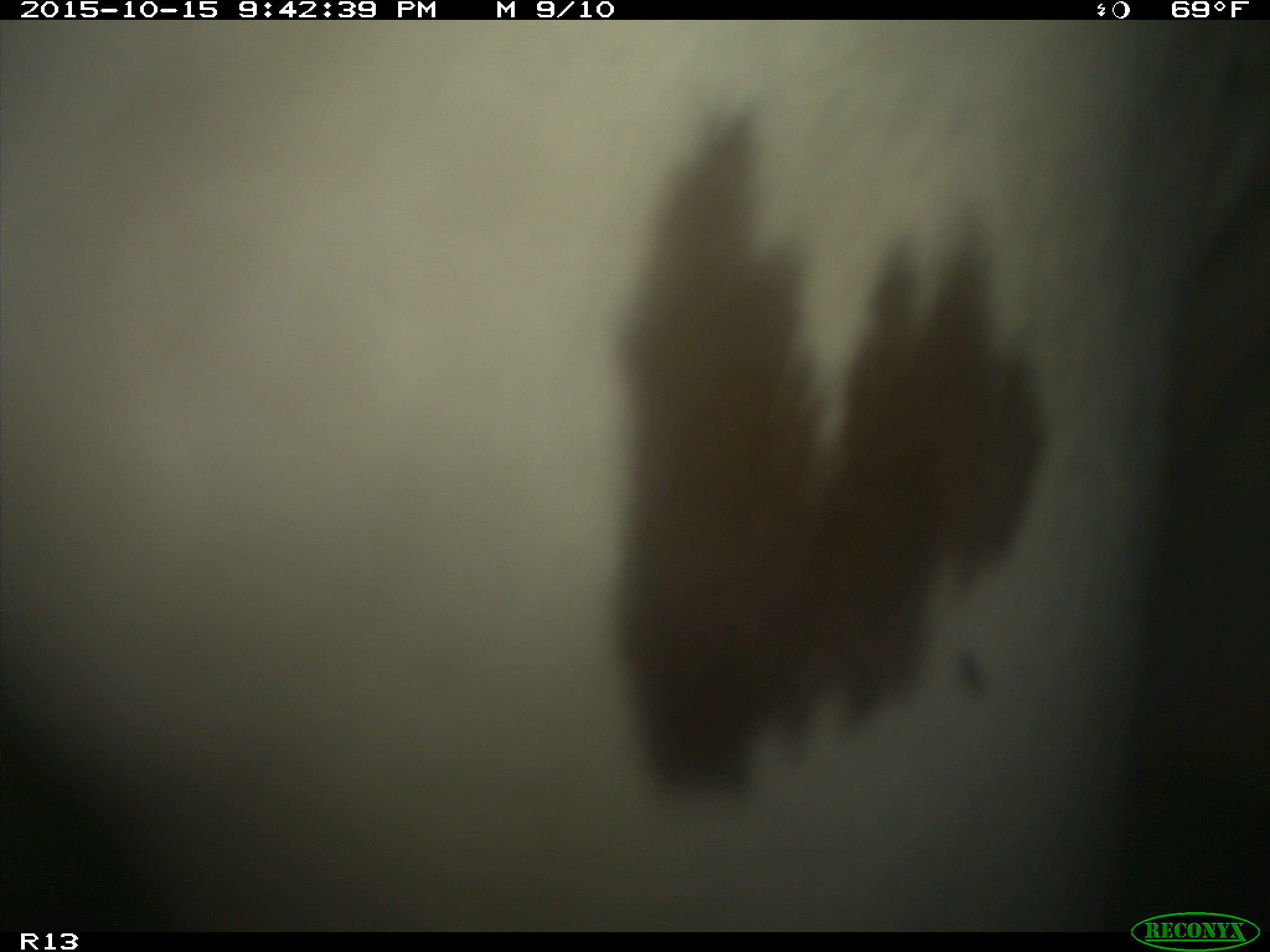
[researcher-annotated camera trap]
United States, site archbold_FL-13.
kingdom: Animalia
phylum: Chordata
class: Mammalia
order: Artiodactyla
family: Bovidae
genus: Bos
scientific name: Bos taurus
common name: domestic cow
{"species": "Bos taurus (domestic cow)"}